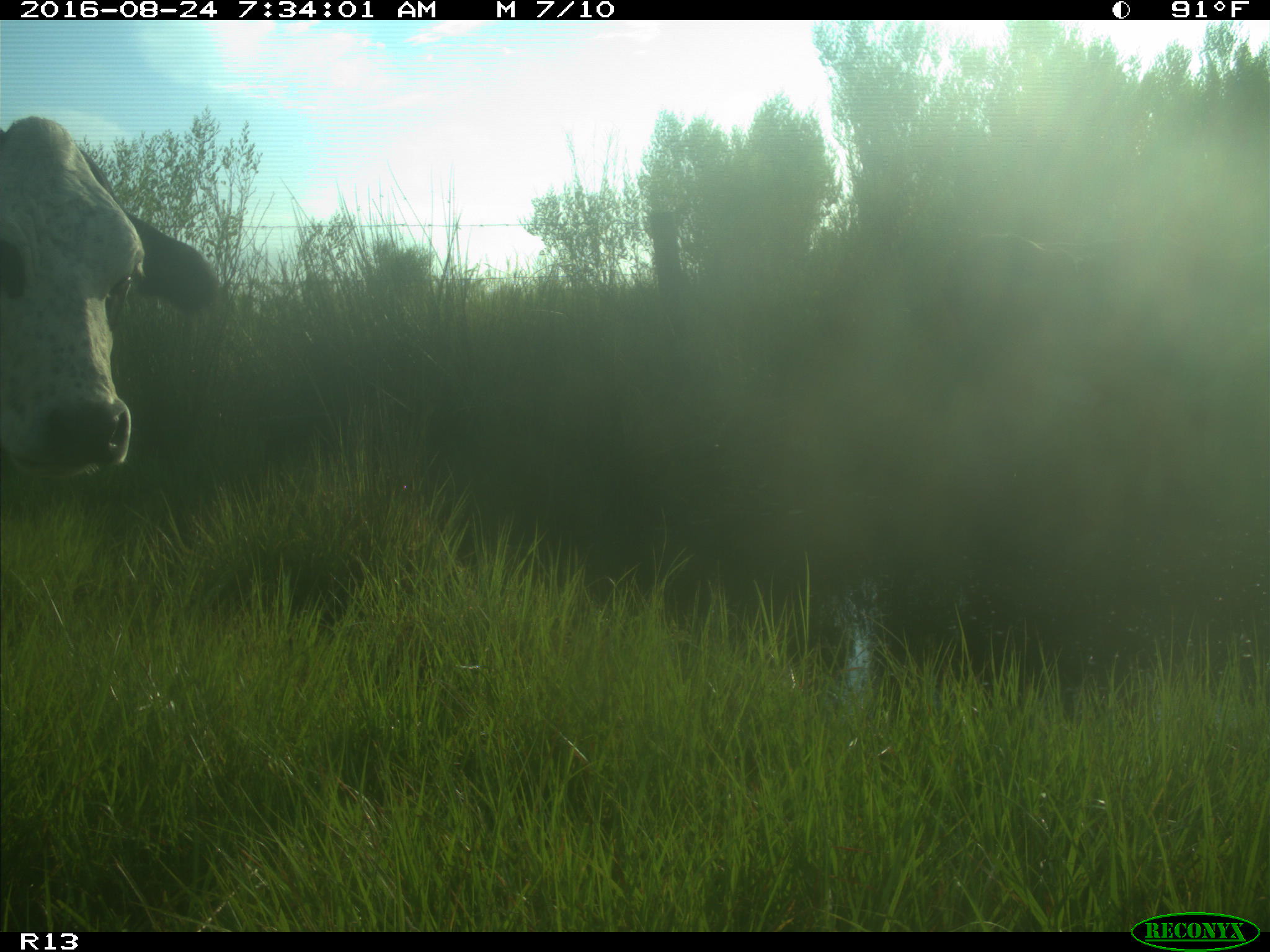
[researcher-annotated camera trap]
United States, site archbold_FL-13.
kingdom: Animalia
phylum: Chordata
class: Mammalia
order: Artiodactyla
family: Bovidae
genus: Bos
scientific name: Bos taurus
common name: domestic cow